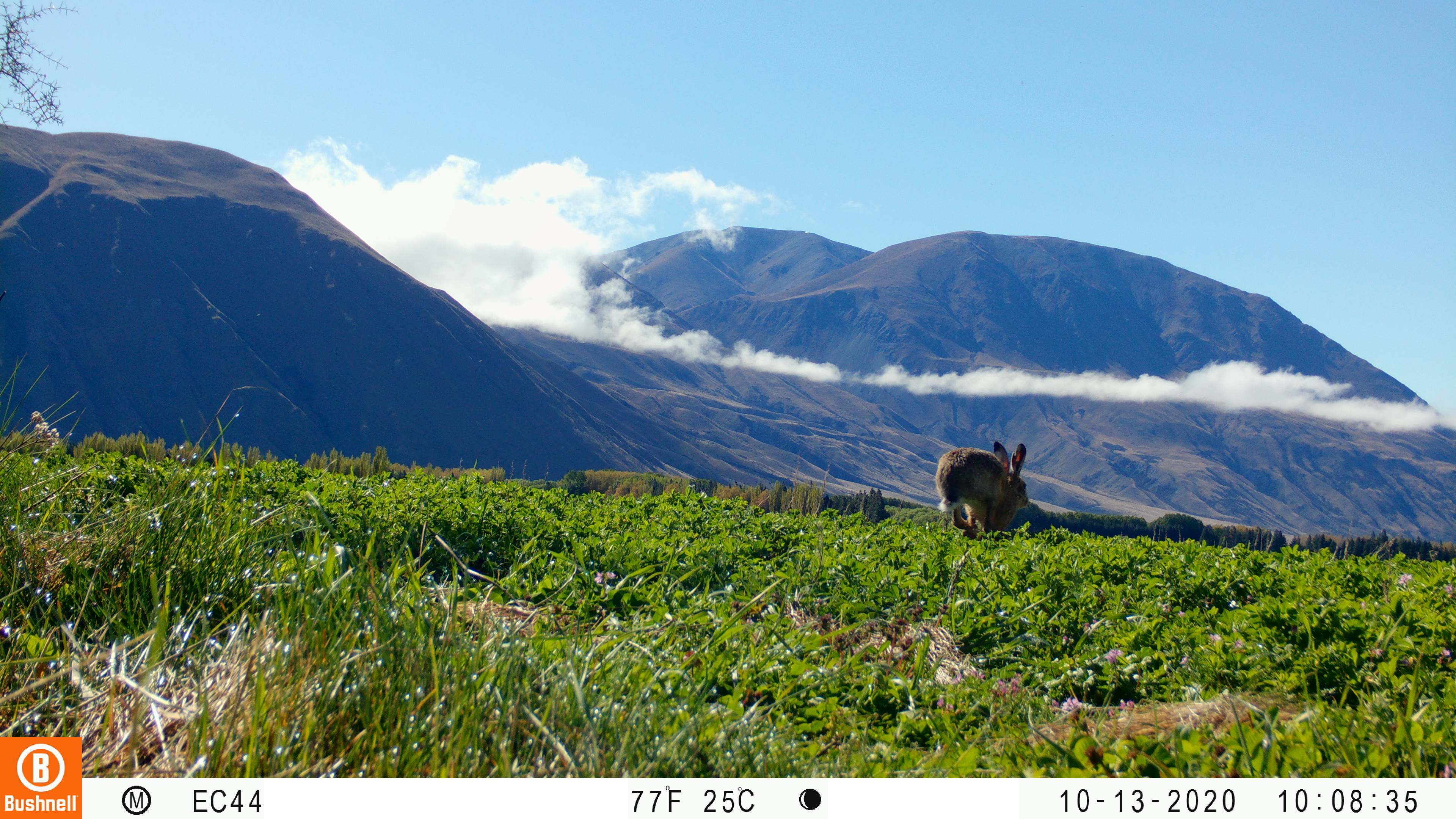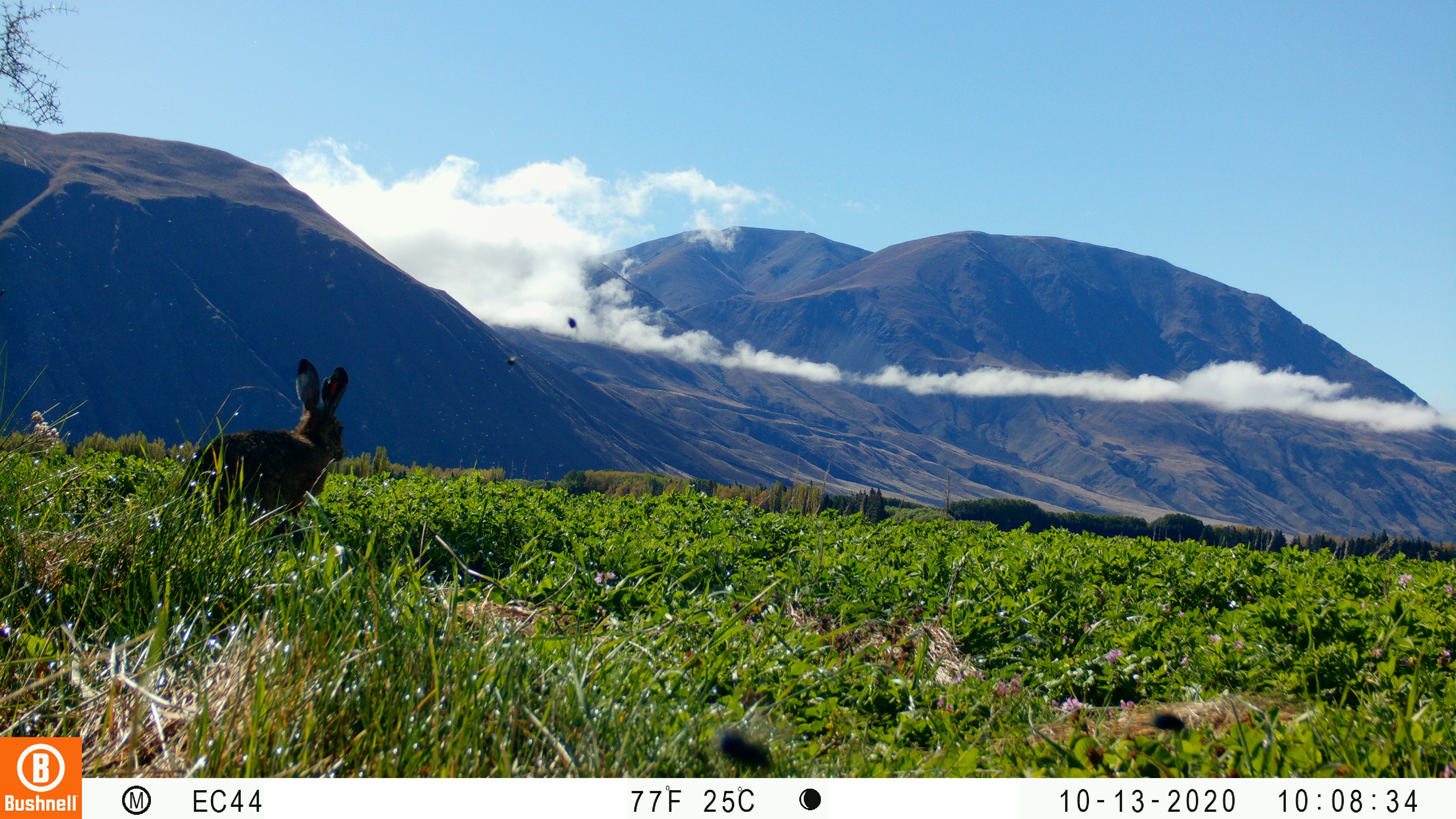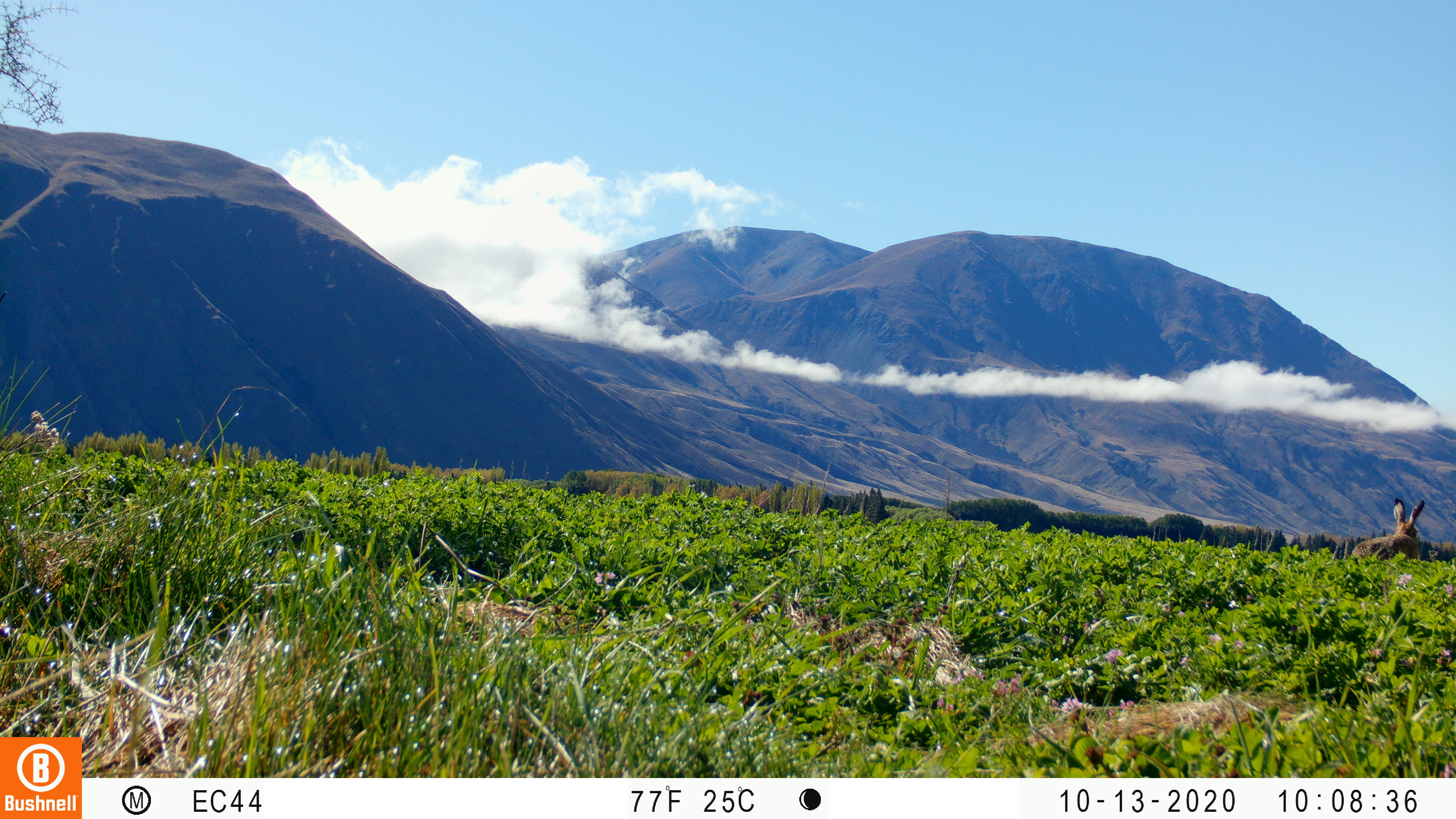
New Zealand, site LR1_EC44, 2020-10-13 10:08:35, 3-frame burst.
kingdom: Animalia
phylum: Chordata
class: Mammalia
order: Lagomorpha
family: Leporidae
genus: Lepus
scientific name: Lepus europaeus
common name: brown hare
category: hare